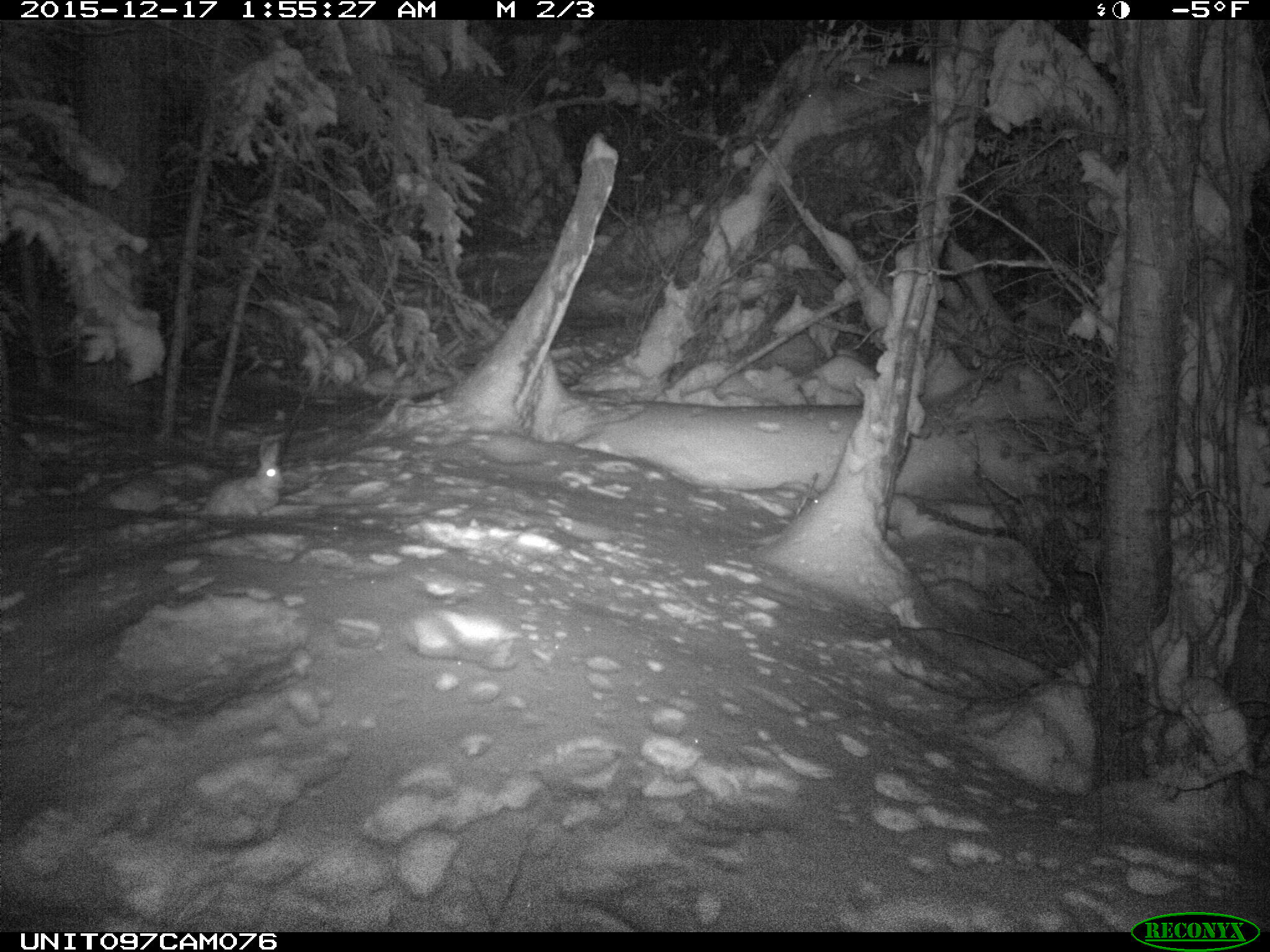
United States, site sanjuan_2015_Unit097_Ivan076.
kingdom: Animalia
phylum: Chordata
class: Mammalia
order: Lagomorpha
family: Leporidae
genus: Lepus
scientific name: Lepus americanus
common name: snowshoe hare